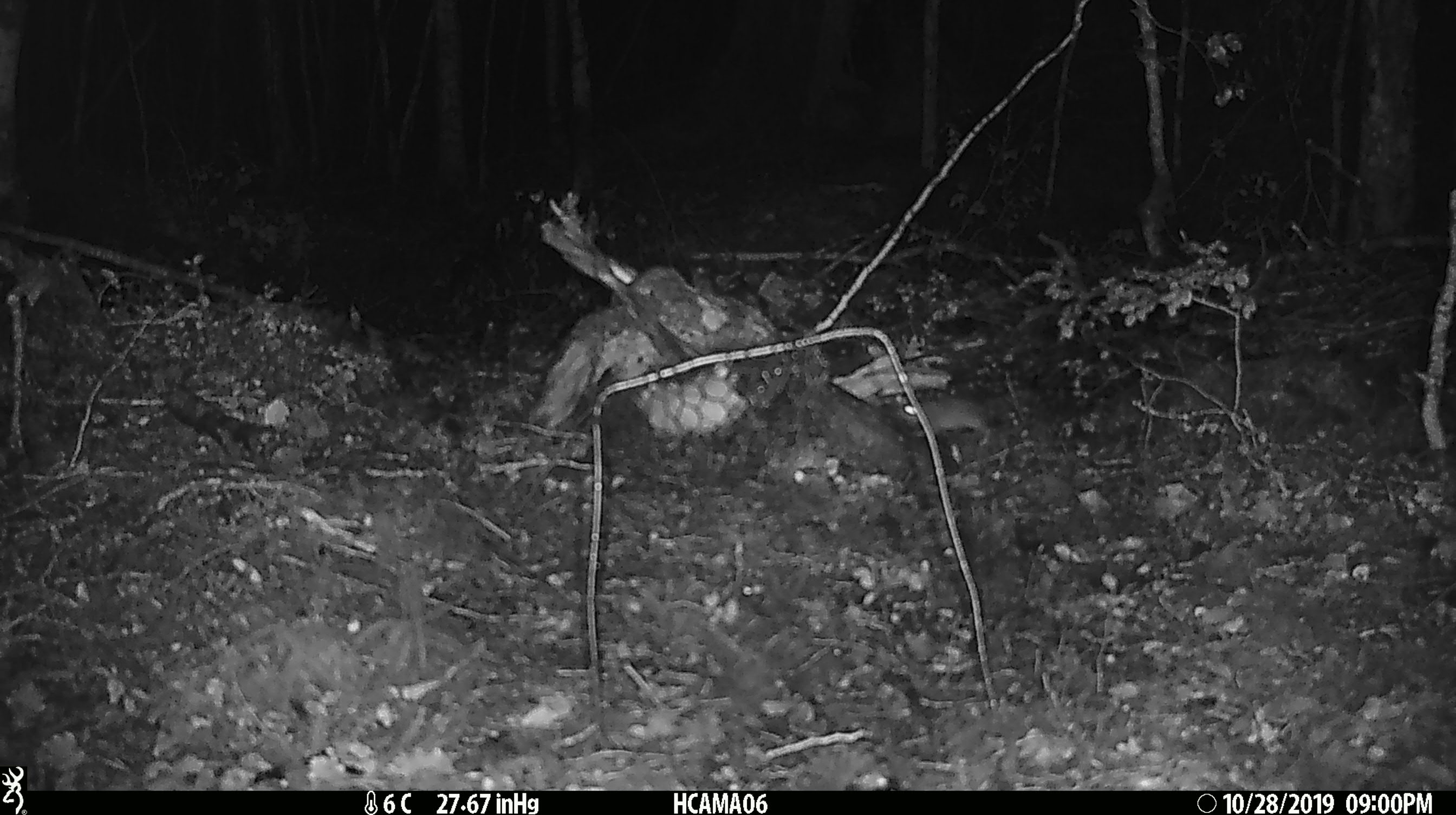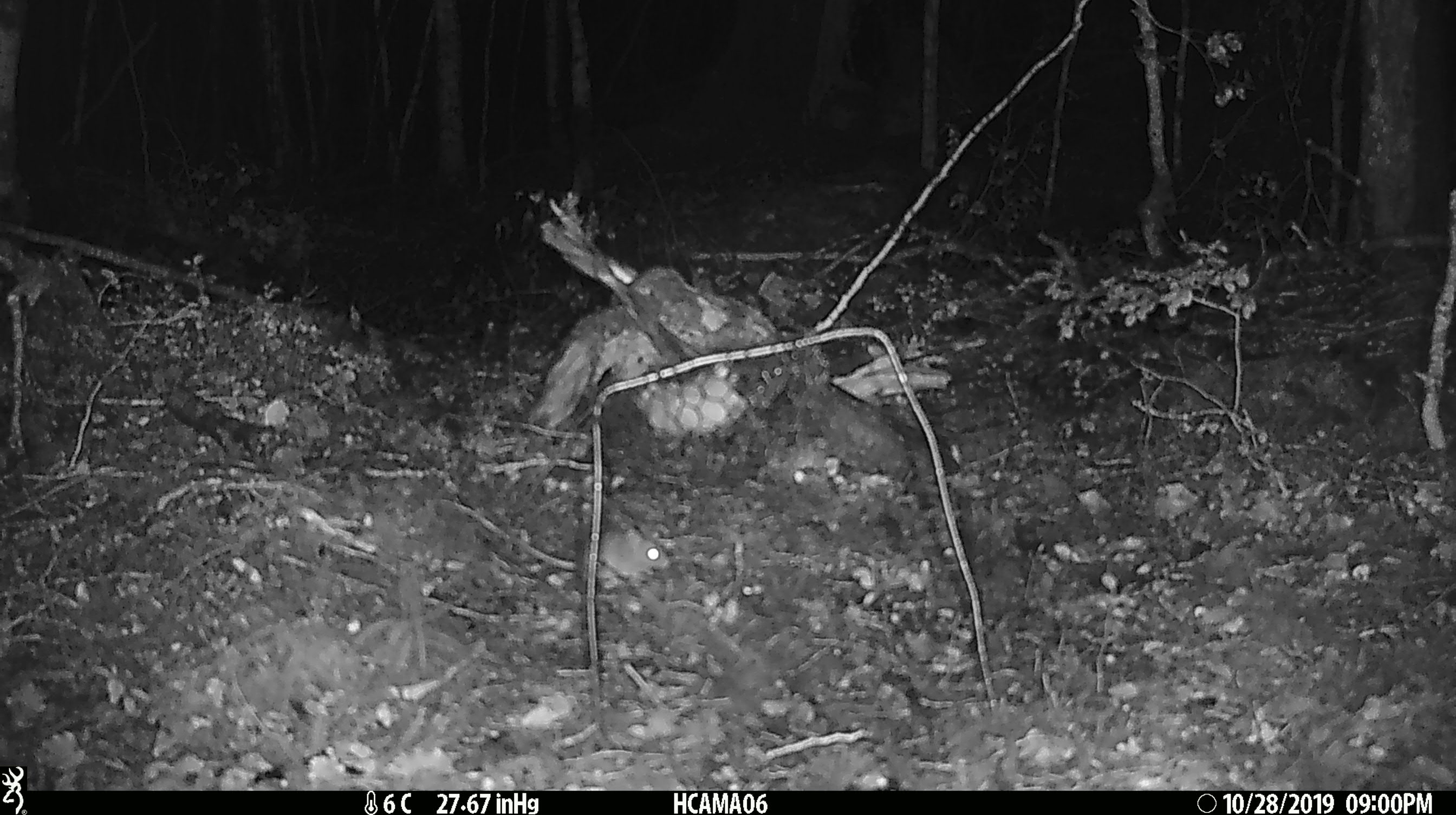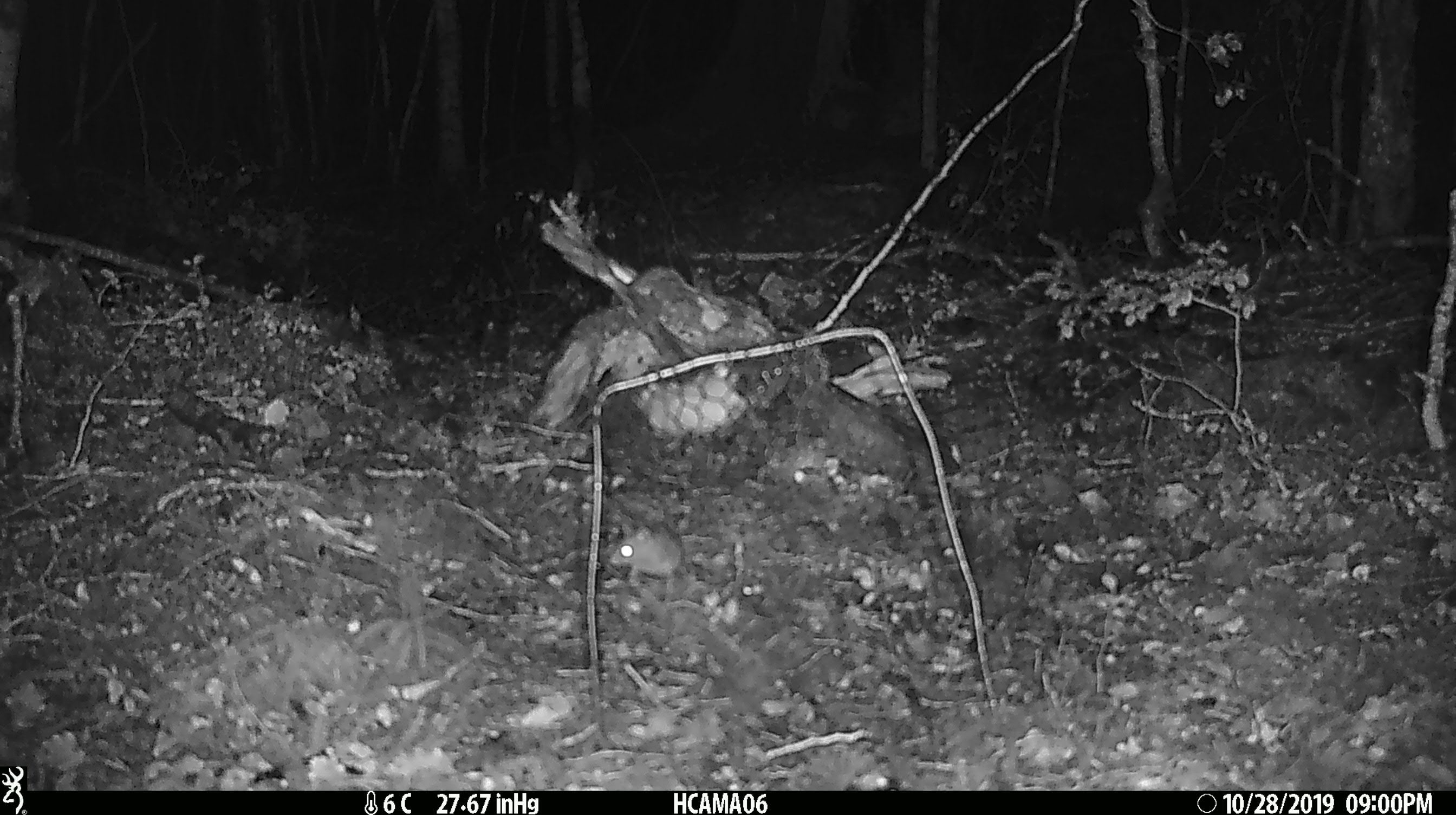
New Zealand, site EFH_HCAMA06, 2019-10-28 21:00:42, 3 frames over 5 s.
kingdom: Animalia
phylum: Chordata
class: Mammalia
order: Rodentia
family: Muridae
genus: Mus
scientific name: Mus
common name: mouse